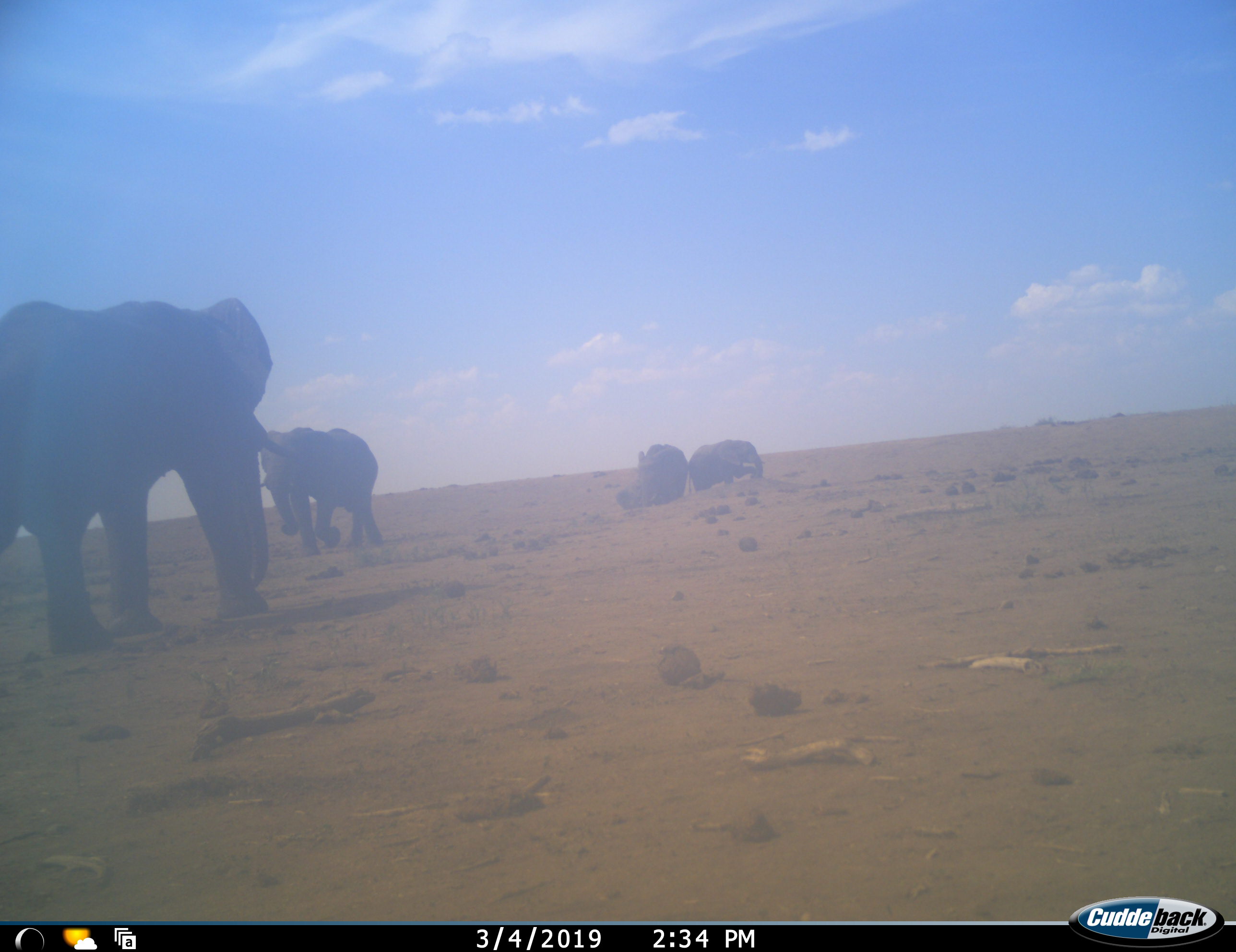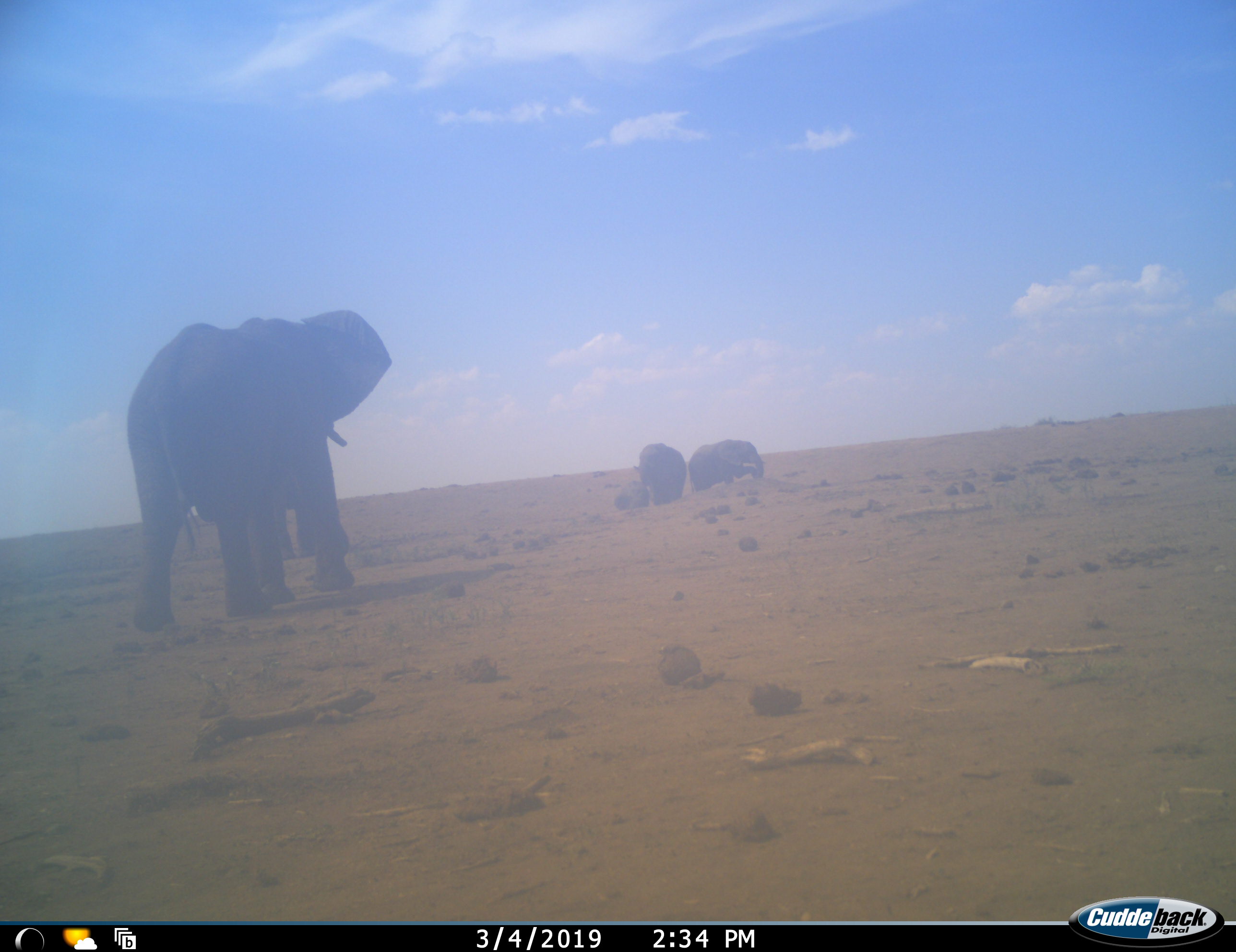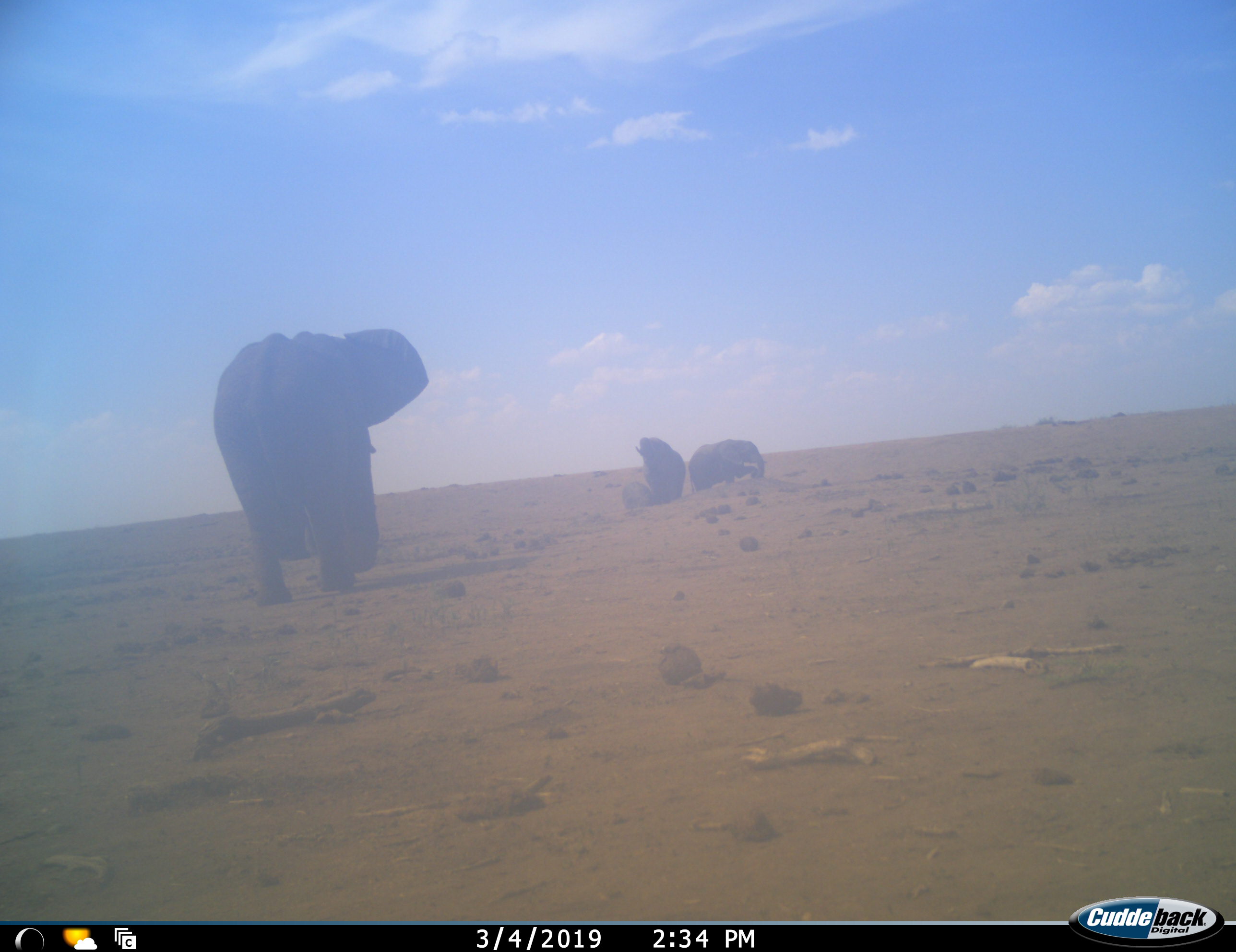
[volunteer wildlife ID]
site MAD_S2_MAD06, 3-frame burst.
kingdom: Animalia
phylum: Chordata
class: Mammalia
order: Proboscidea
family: Elephantidae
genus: Loxodonta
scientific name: Loxodonta africana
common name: african bush elephant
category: elephant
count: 5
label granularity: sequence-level